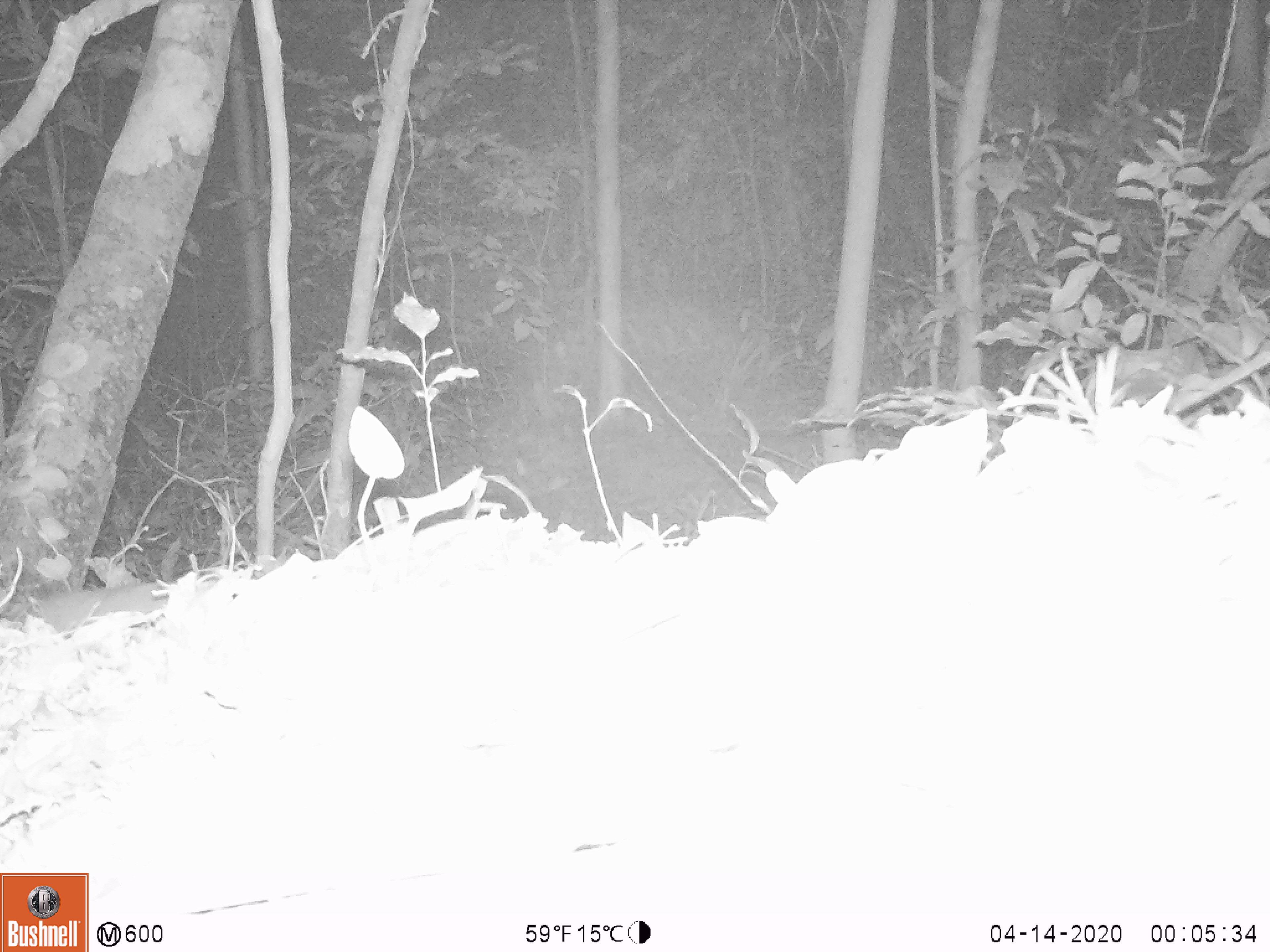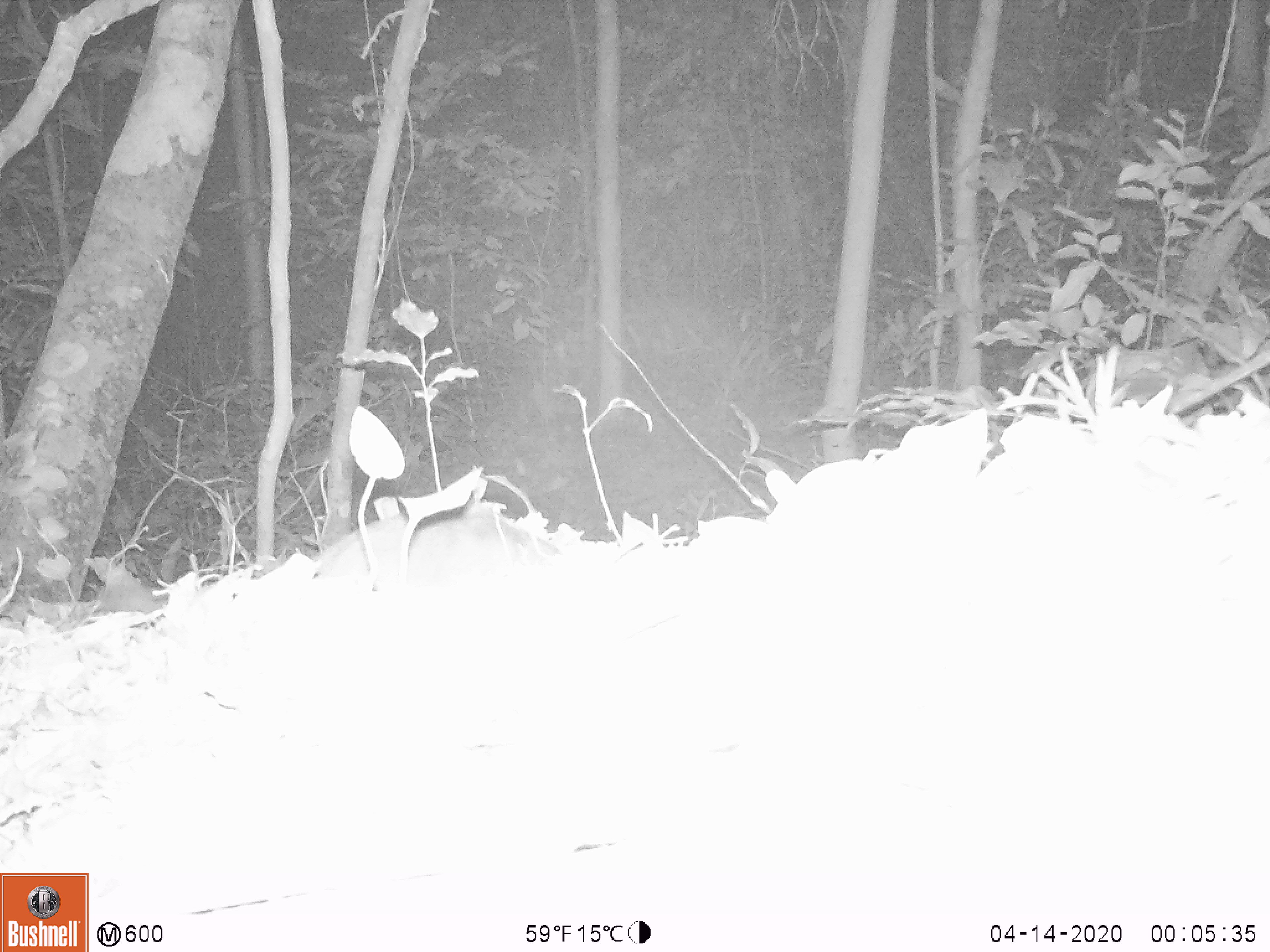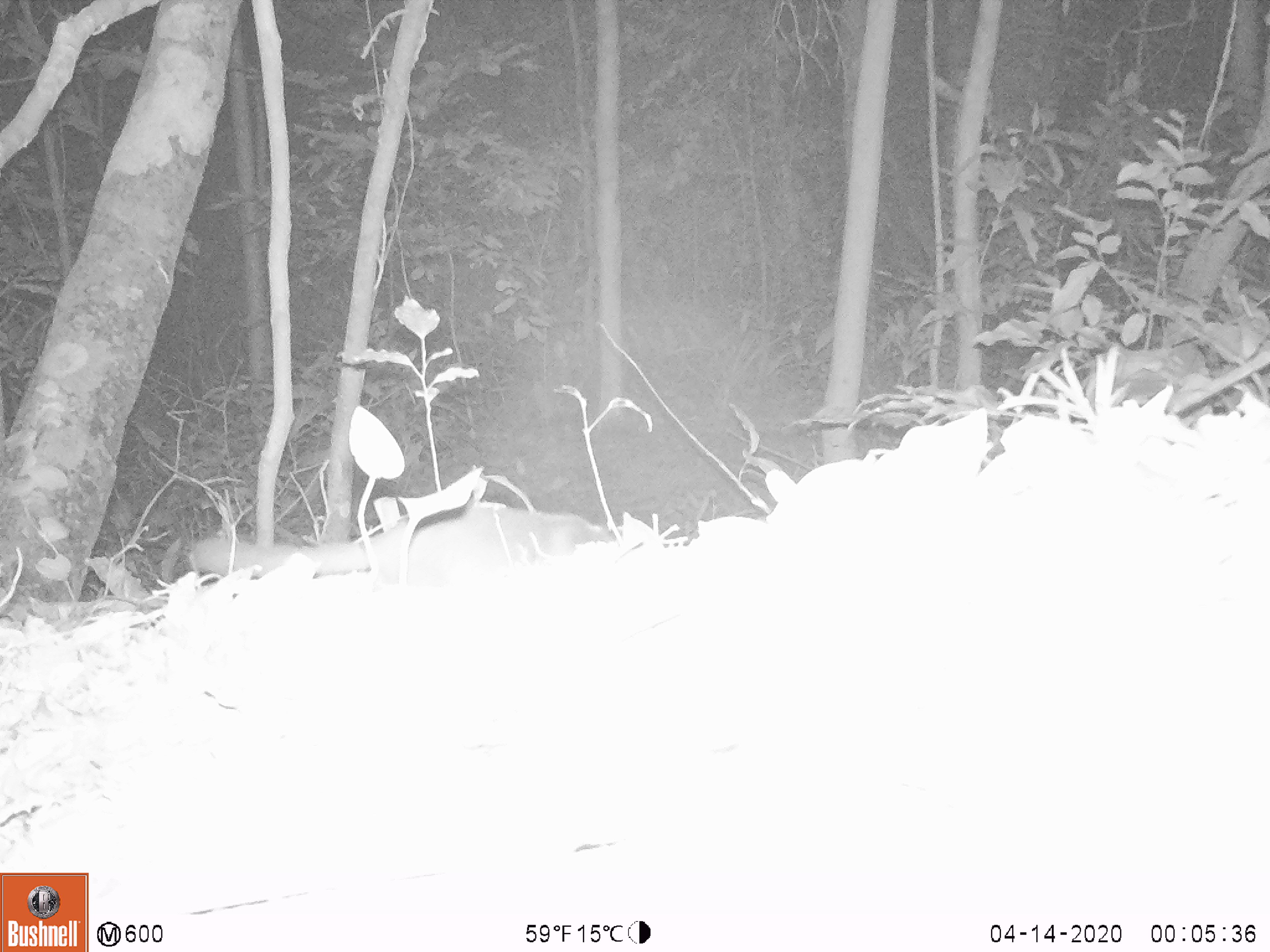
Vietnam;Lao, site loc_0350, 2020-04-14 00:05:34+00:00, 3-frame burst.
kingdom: Animalia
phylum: Chordata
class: Mammalia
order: Carnivora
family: Mustelidae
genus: Melogale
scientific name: Melogale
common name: ferret badger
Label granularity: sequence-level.